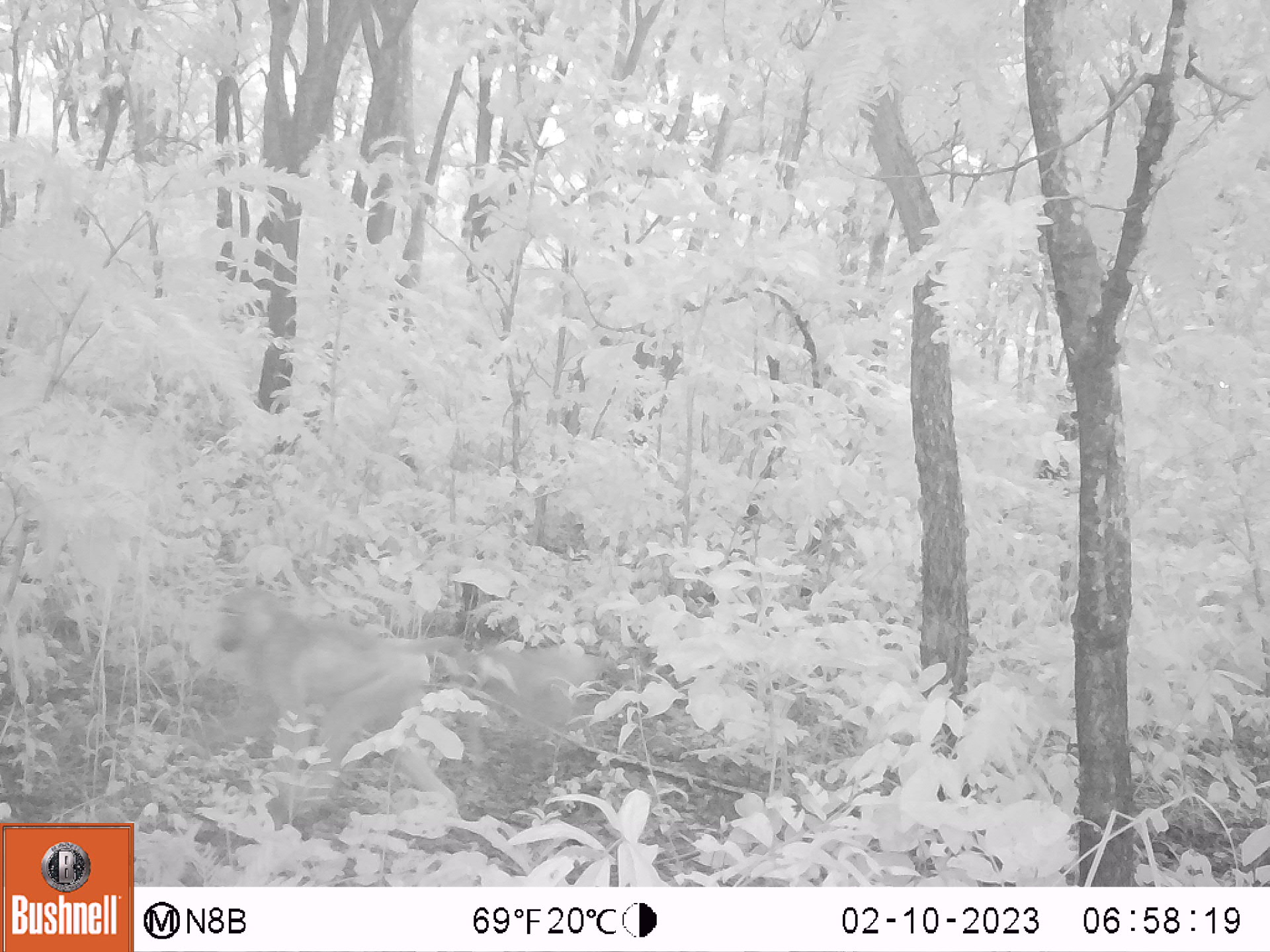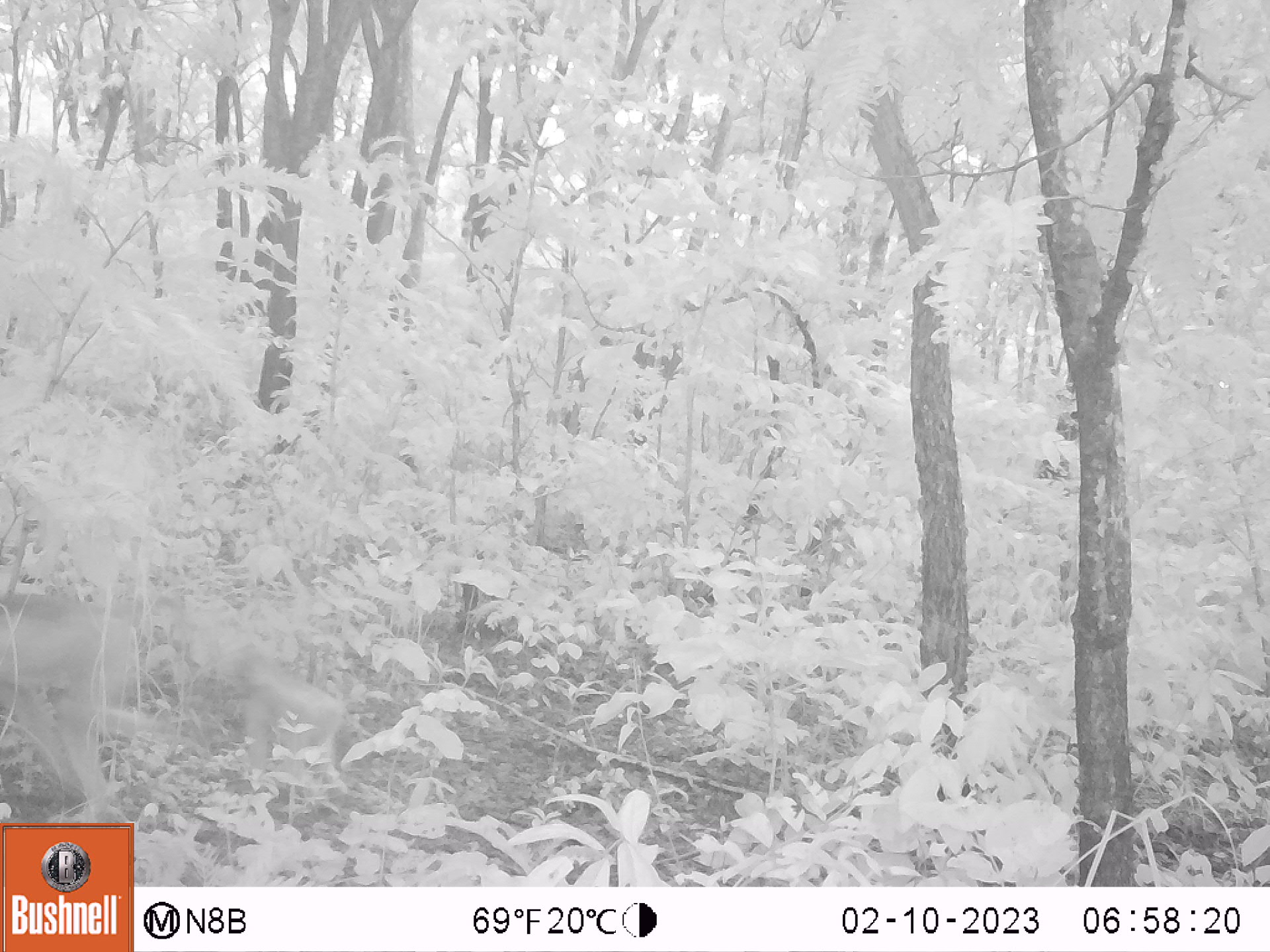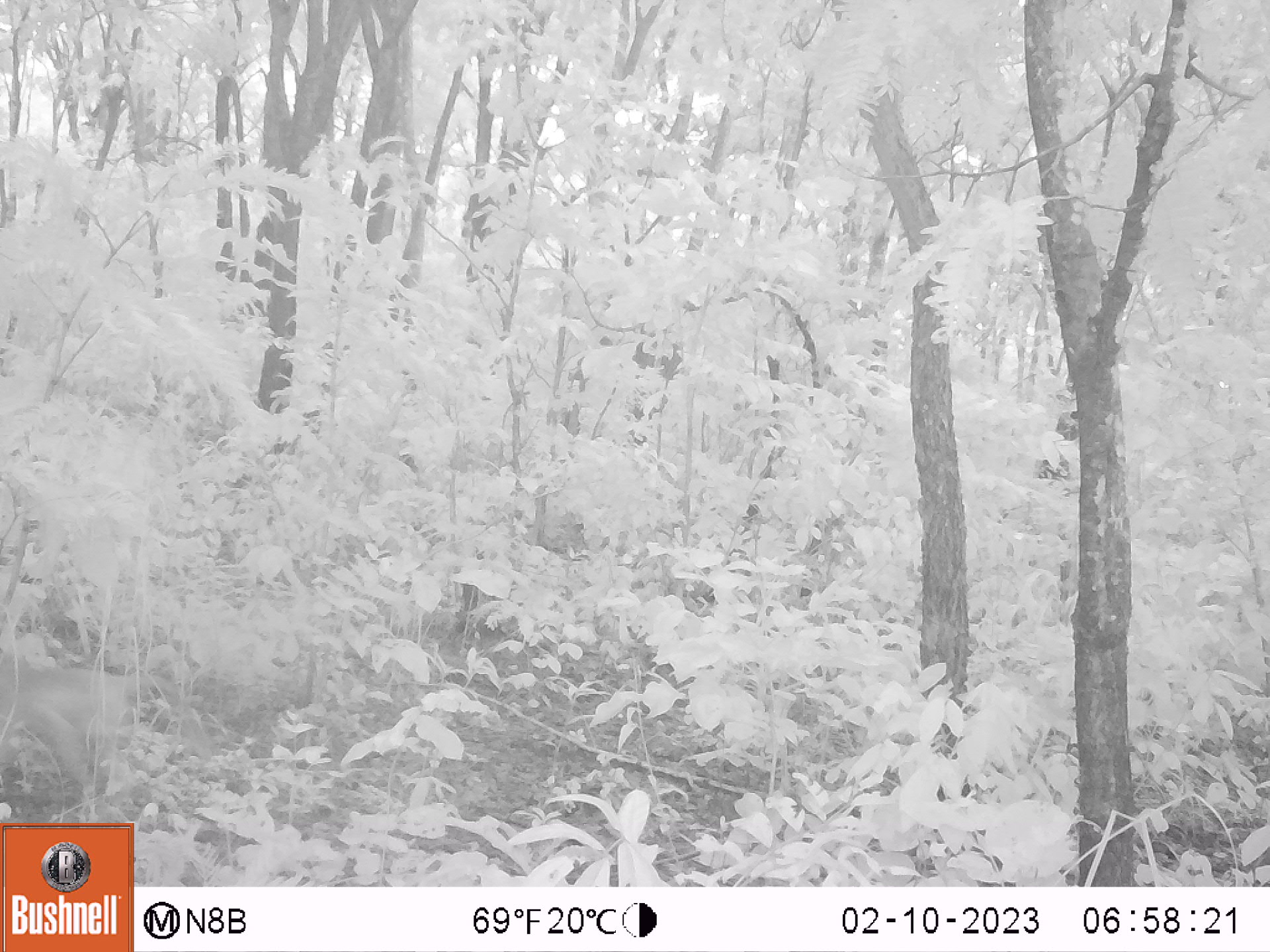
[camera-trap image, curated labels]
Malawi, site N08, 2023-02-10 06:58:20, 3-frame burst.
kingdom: Animalia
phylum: Chordata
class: Mammalia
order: Primates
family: Cercopithecidae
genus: Papio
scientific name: Papio cynocephalus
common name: yellow baboon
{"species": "yellow baboon (Papio cynocephalus)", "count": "1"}